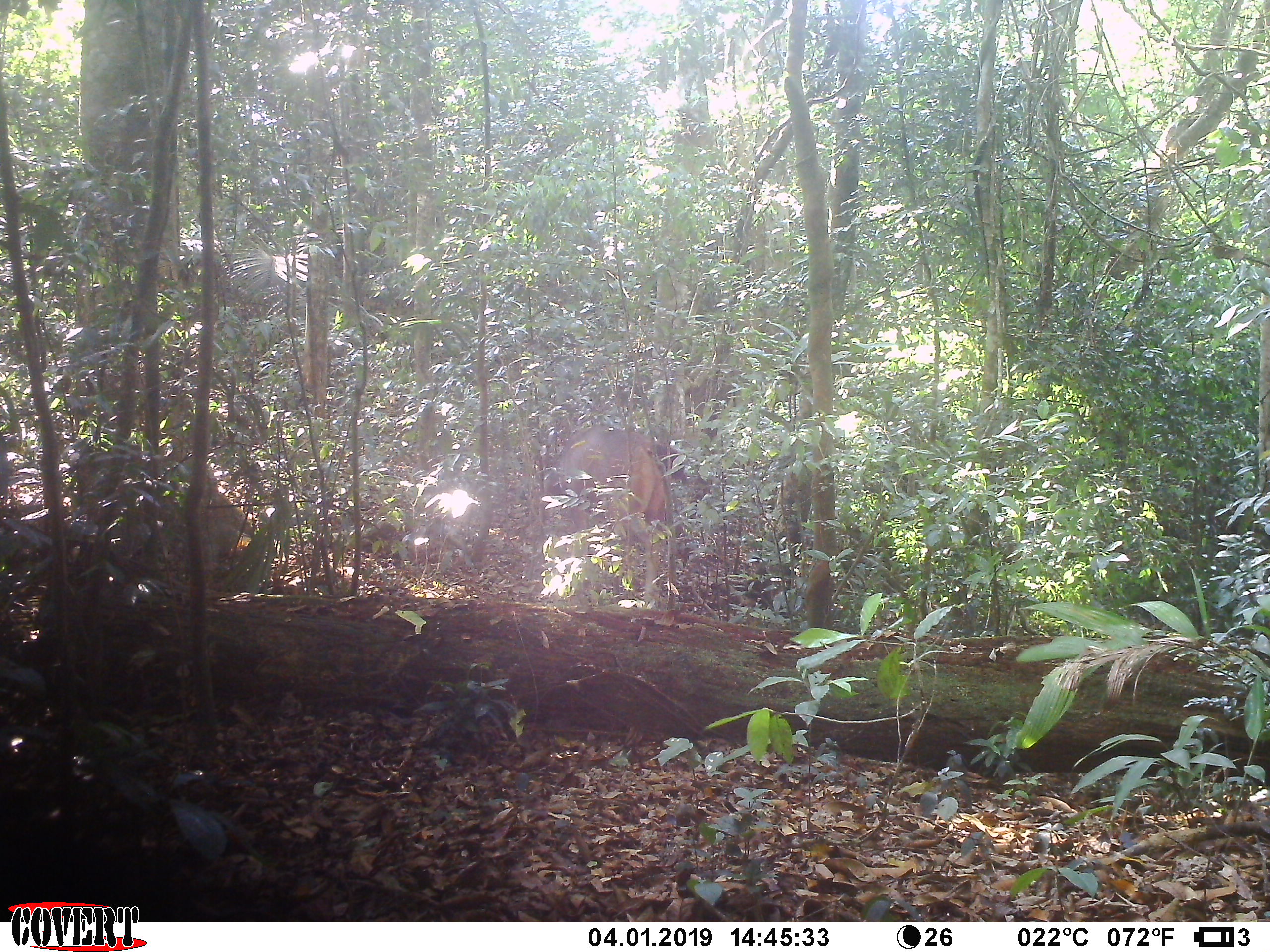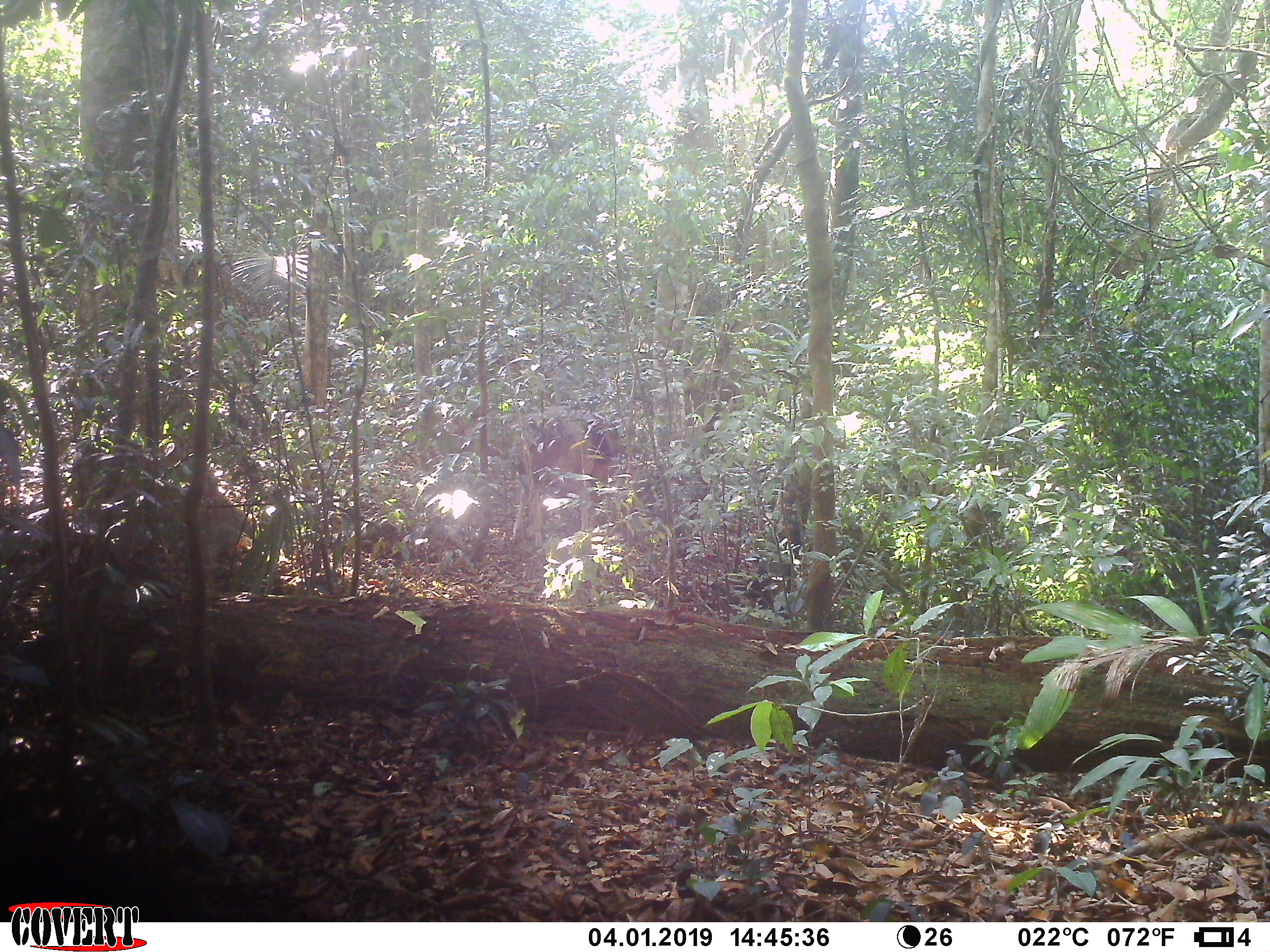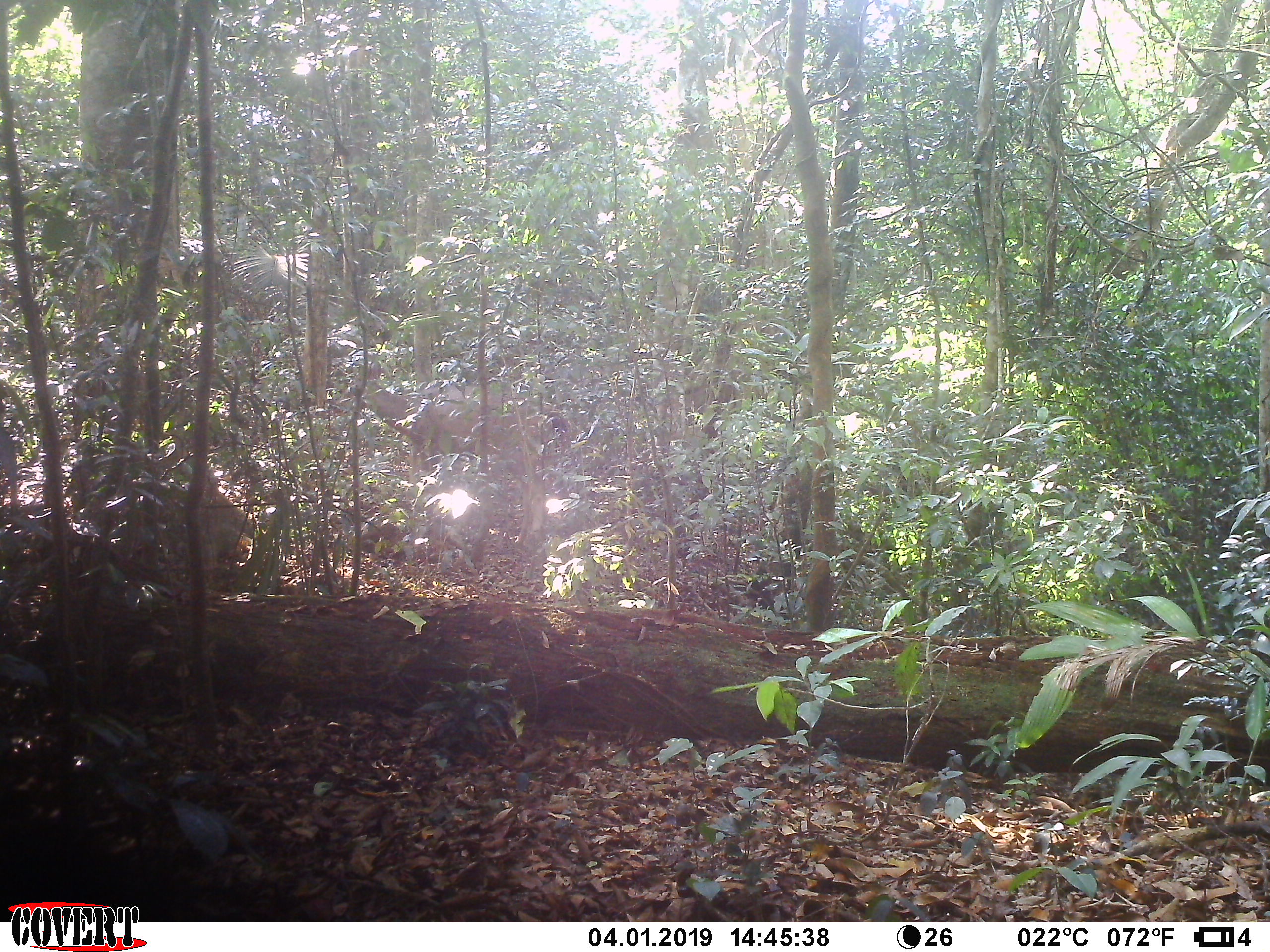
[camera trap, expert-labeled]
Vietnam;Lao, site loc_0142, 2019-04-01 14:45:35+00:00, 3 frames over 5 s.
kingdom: Animalia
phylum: Chordata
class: Mammalia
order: Artiodactyla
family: Cervidae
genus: Rusa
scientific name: Rusa unicolor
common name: sambar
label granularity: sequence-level